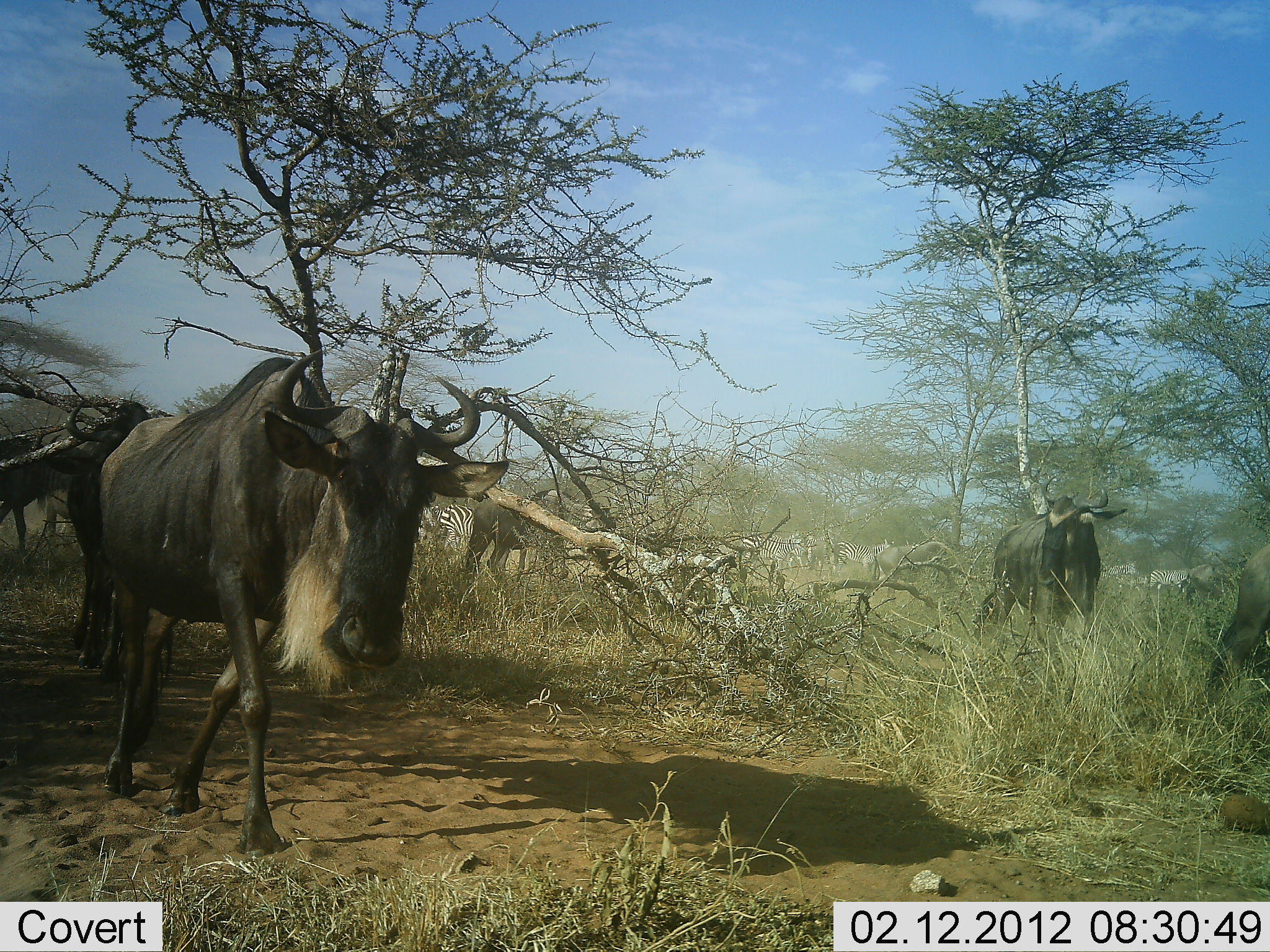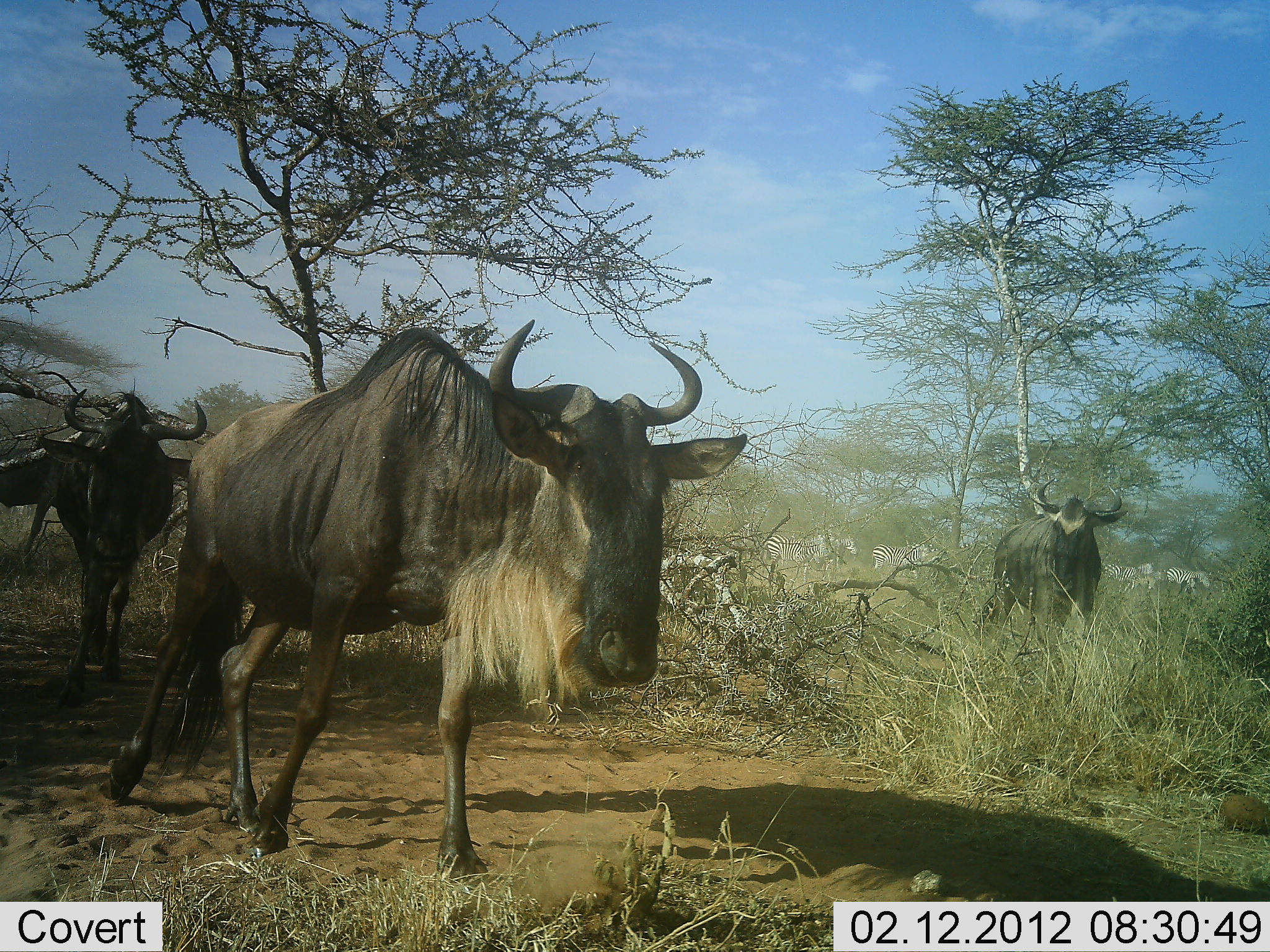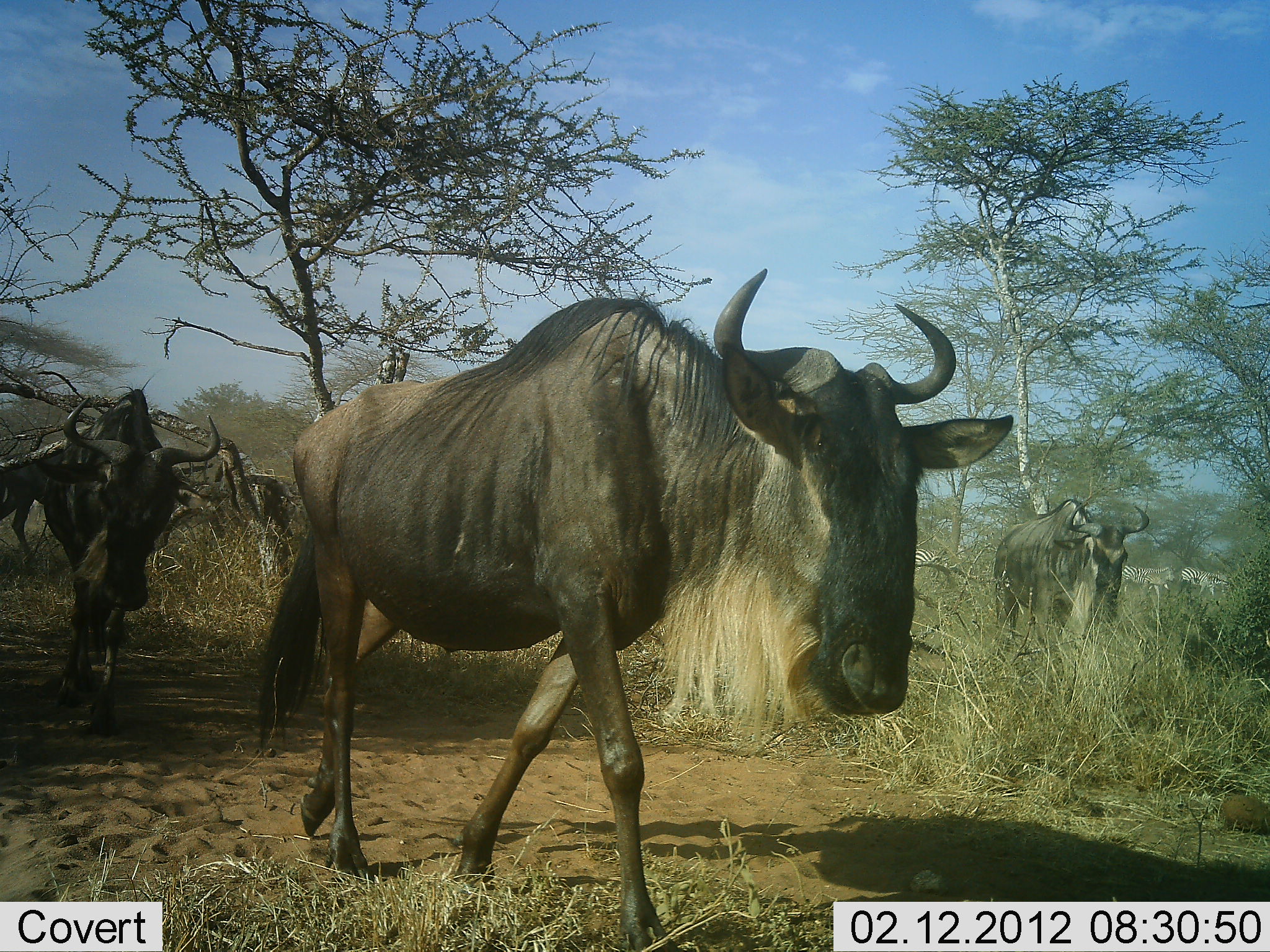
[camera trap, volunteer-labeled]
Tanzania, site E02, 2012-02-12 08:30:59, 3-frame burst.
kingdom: Animalia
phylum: Chordata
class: Mammalia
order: Artiodactyla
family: Bovidae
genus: Connochaetes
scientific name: Connochaetes taurinus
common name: blue wildebeest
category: wildebeest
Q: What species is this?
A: Wildebeest (blue wildebeest) (Connochaetes taurinus).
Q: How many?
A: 5.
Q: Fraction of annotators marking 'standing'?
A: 13%.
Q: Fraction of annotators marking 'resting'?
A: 0%.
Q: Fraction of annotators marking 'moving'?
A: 91%.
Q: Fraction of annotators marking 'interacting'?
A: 0%.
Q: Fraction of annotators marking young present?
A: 0%.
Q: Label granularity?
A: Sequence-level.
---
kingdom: Animalia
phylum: Chordata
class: Mammalia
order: Perissodactyla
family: Equidae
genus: Equus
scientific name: Equus quagga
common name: plains zebra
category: zebra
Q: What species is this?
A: Zebra (plains zebra) (Equus quagga).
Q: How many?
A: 8.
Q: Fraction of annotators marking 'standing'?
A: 21%.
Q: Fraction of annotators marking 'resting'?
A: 0%.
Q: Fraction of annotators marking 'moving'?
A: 93%.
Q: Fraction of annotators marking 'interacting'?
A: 0%.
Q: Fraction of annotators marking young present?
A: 0%.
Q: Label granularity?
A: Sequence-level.